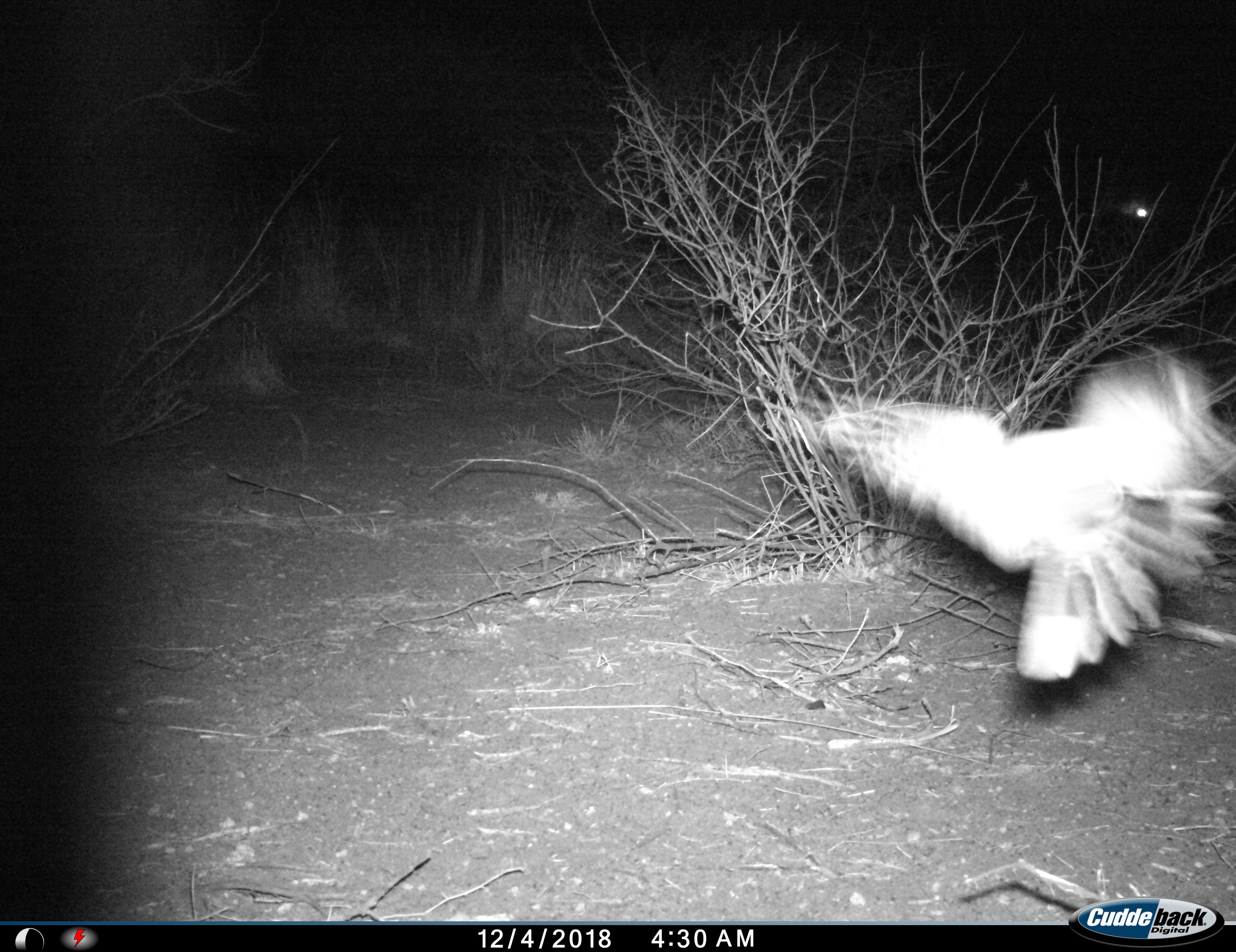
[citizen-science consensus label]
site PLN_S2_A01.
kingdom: Animalia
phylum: Chordata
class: Aves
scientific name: Aves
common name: bird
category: birdother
Birdother (bird) (Aves), count 1. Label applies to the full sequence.